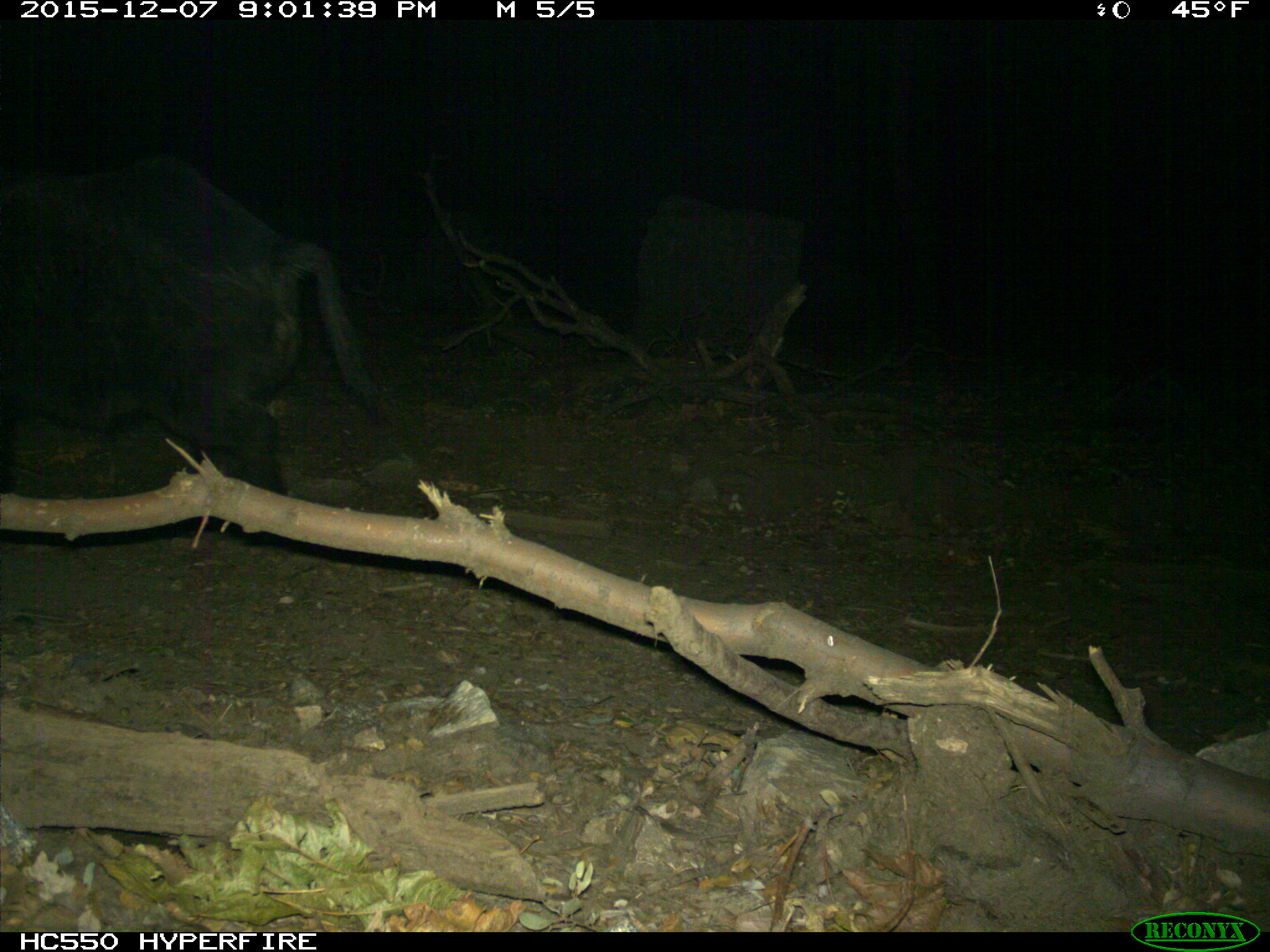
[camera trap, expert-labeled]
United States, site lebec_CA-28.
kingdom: Animalia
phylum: Chordata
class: Mammalia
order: Artiodactyla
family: Suidae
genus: Sus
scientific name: Sus scrofa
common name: wild boar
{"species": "Sus scrofa (wild boar)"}